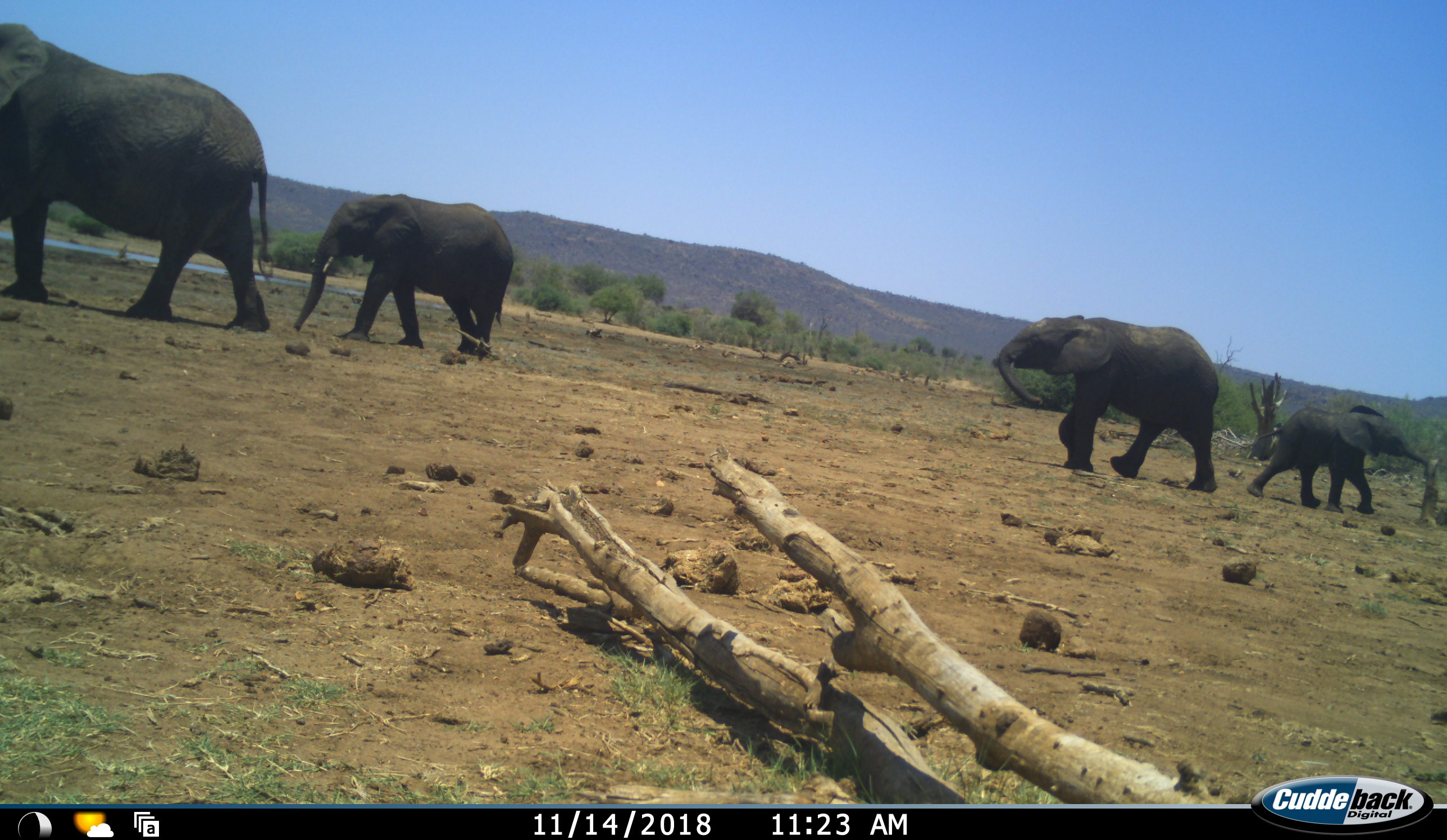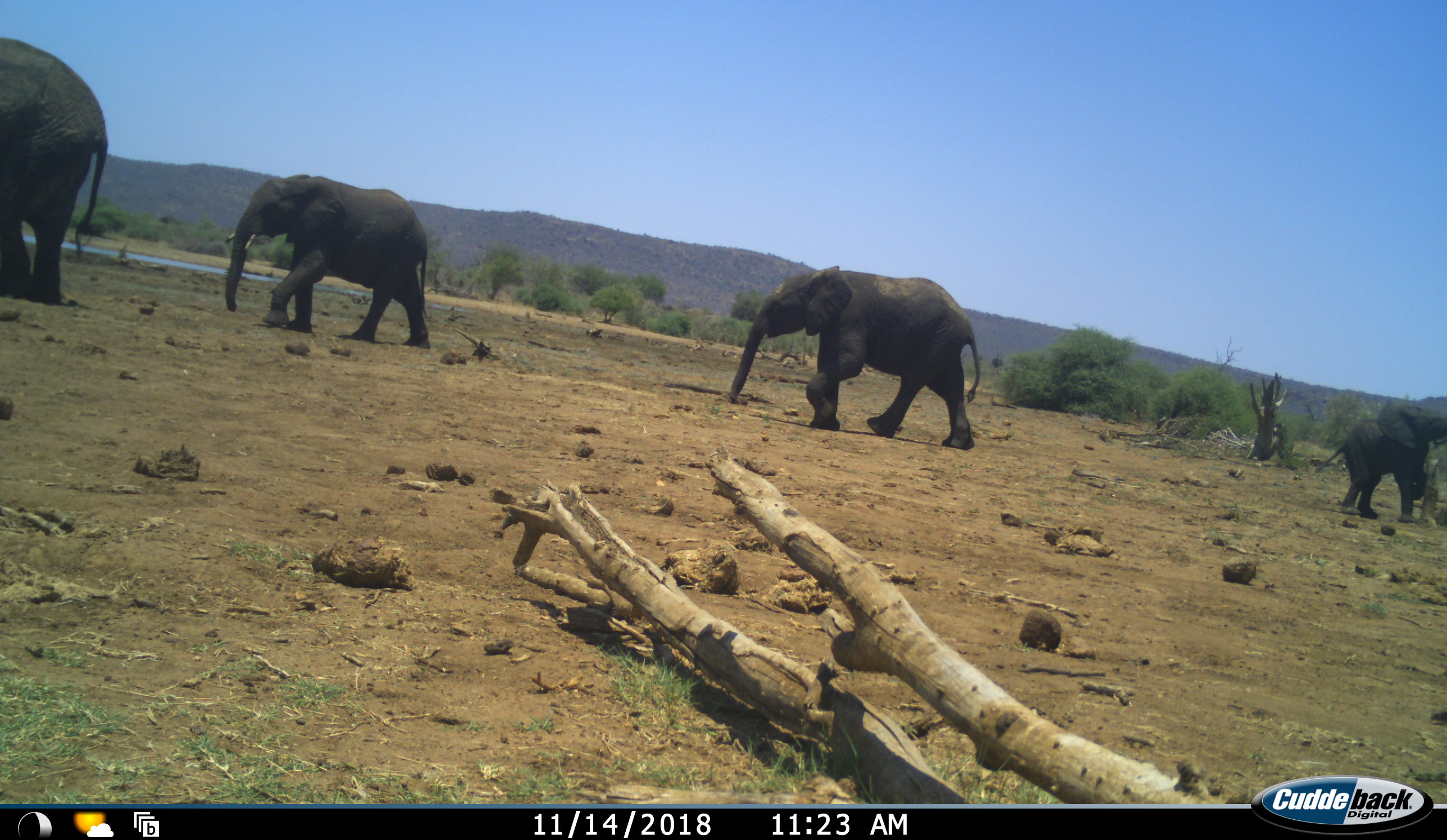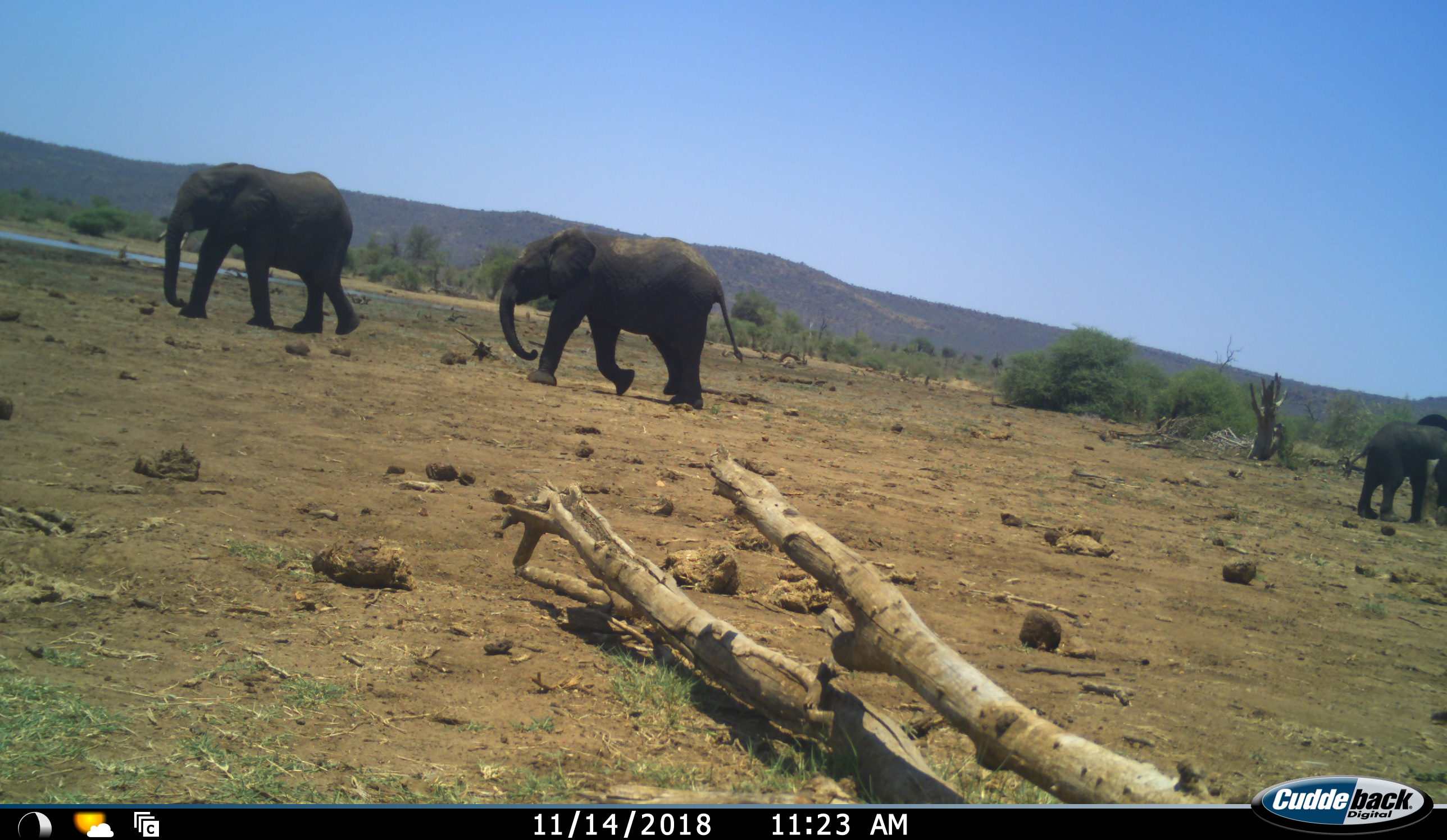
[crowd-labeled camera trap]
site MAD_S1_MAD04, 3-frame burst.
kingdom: Animalia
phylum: Chordata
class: Mammalia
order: Proboscidea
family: Elephantidae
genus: Loxodonta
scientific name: Loxodonta africana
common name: african bush elephant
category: elephant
Elephant (african bush elephant) (Loxodonta africana), count 4. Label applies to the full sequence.